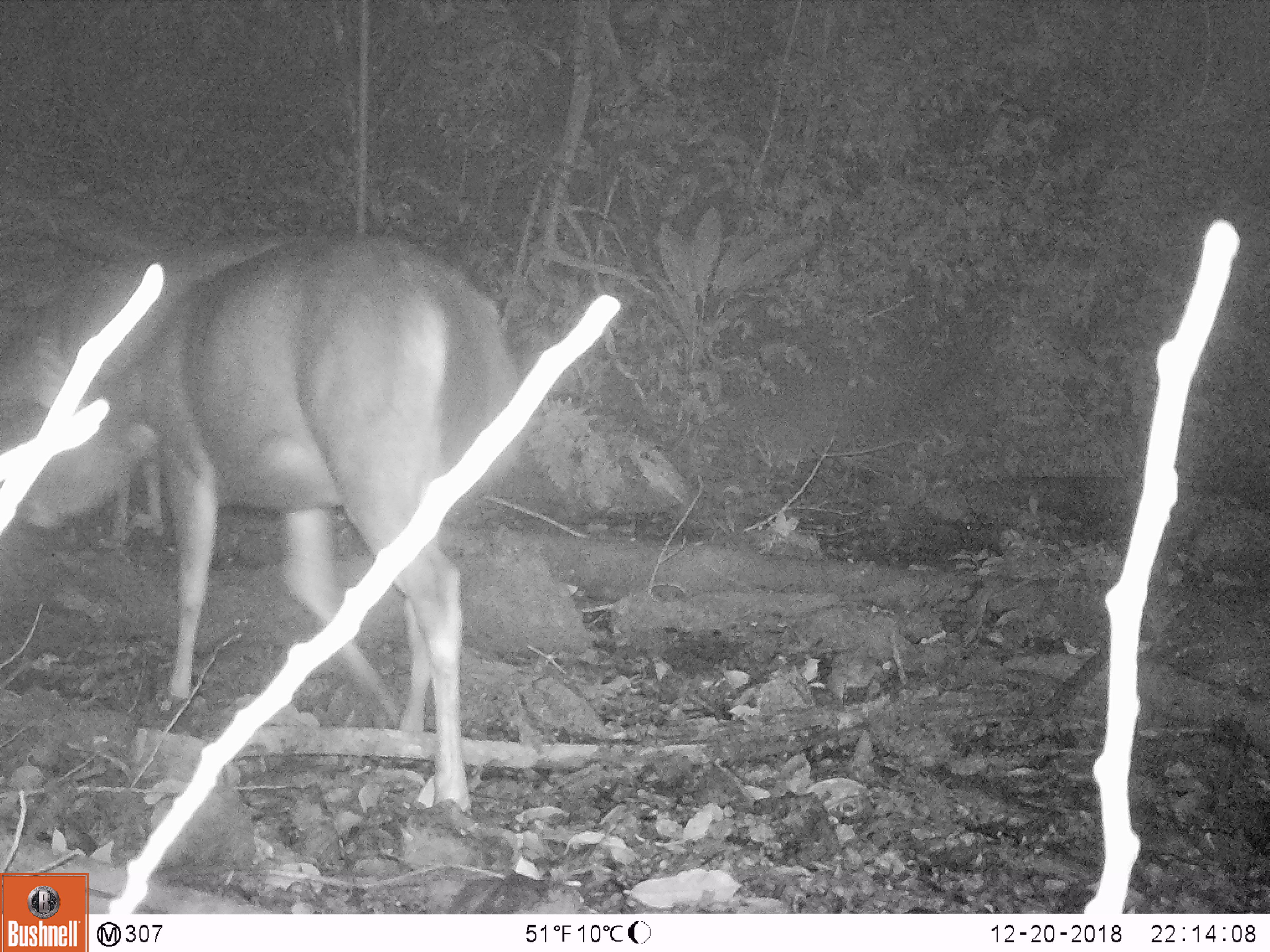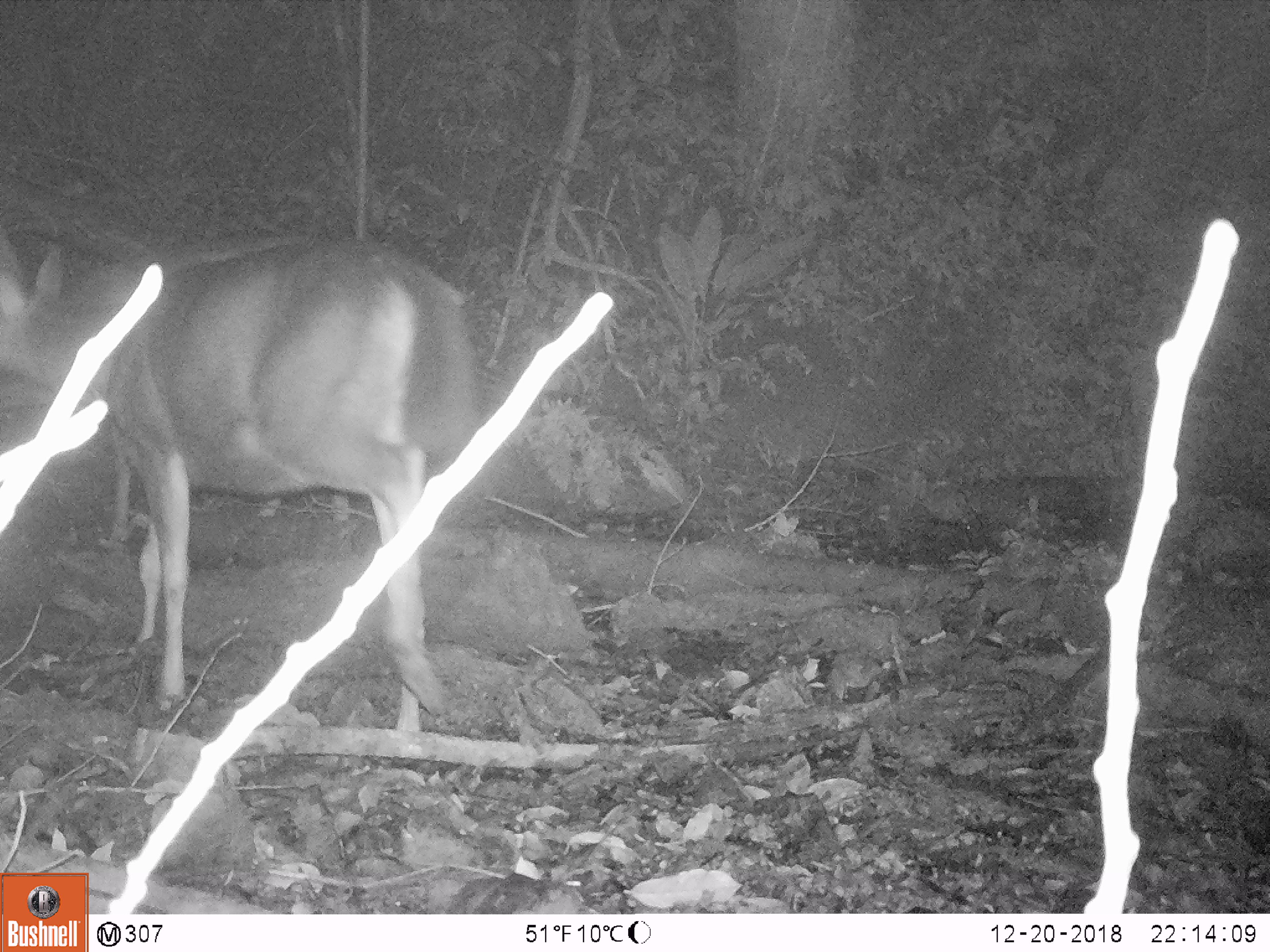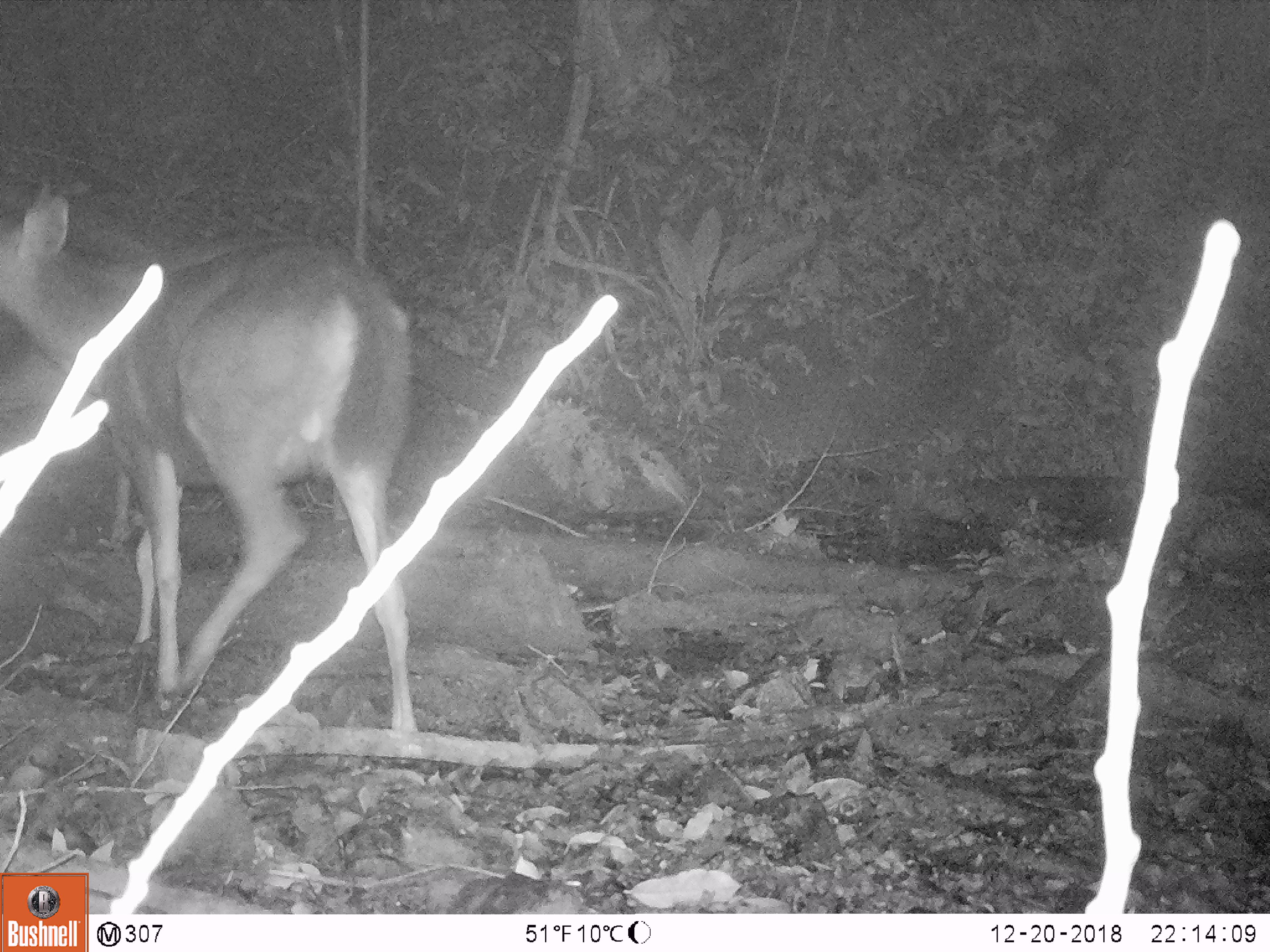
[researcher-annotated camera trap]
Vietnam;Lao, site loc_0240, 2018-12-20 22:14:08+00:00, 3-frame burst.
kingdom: Animalia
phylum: Chordata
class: Mammalia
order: Artiodactyla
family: Cervidae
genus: Rusa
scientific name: Rusa unicolor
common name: sambar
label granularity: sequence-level